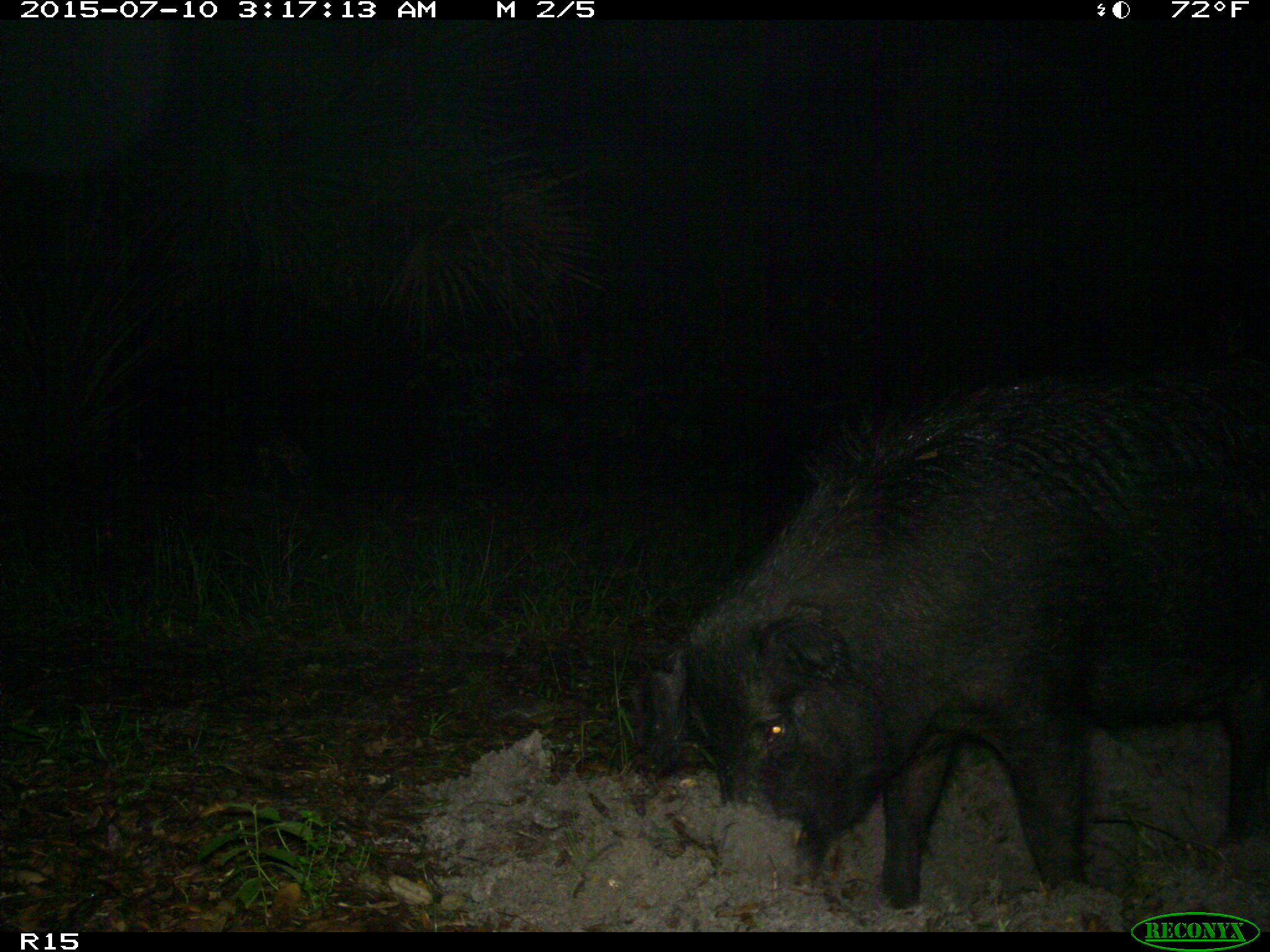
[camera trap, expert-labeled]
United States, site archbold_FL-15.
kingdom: Animalia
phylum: Chordata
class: Mammalia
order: Artiodactyla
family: Suidae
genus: Sus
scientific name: Sus scrofa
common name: wild boar